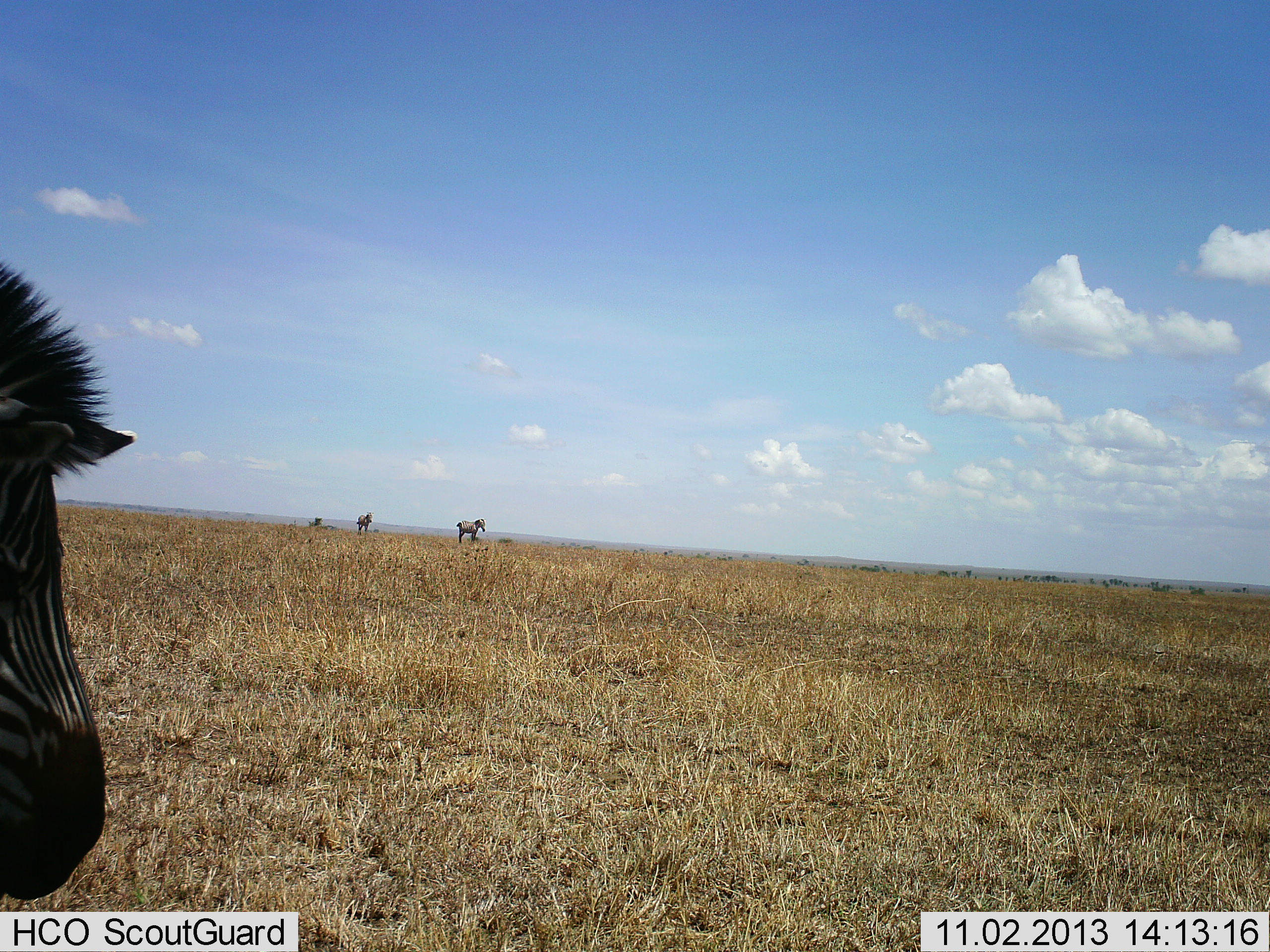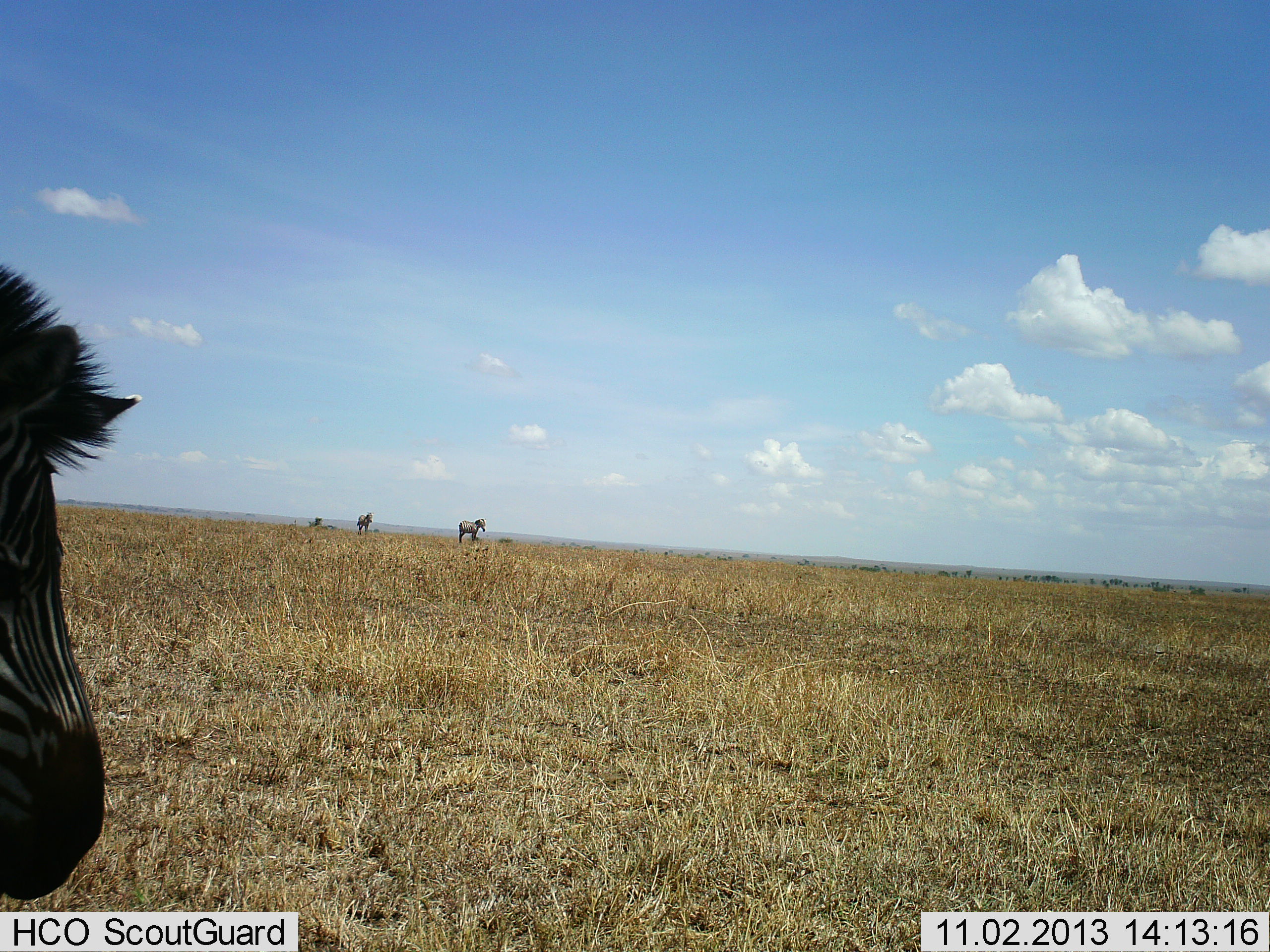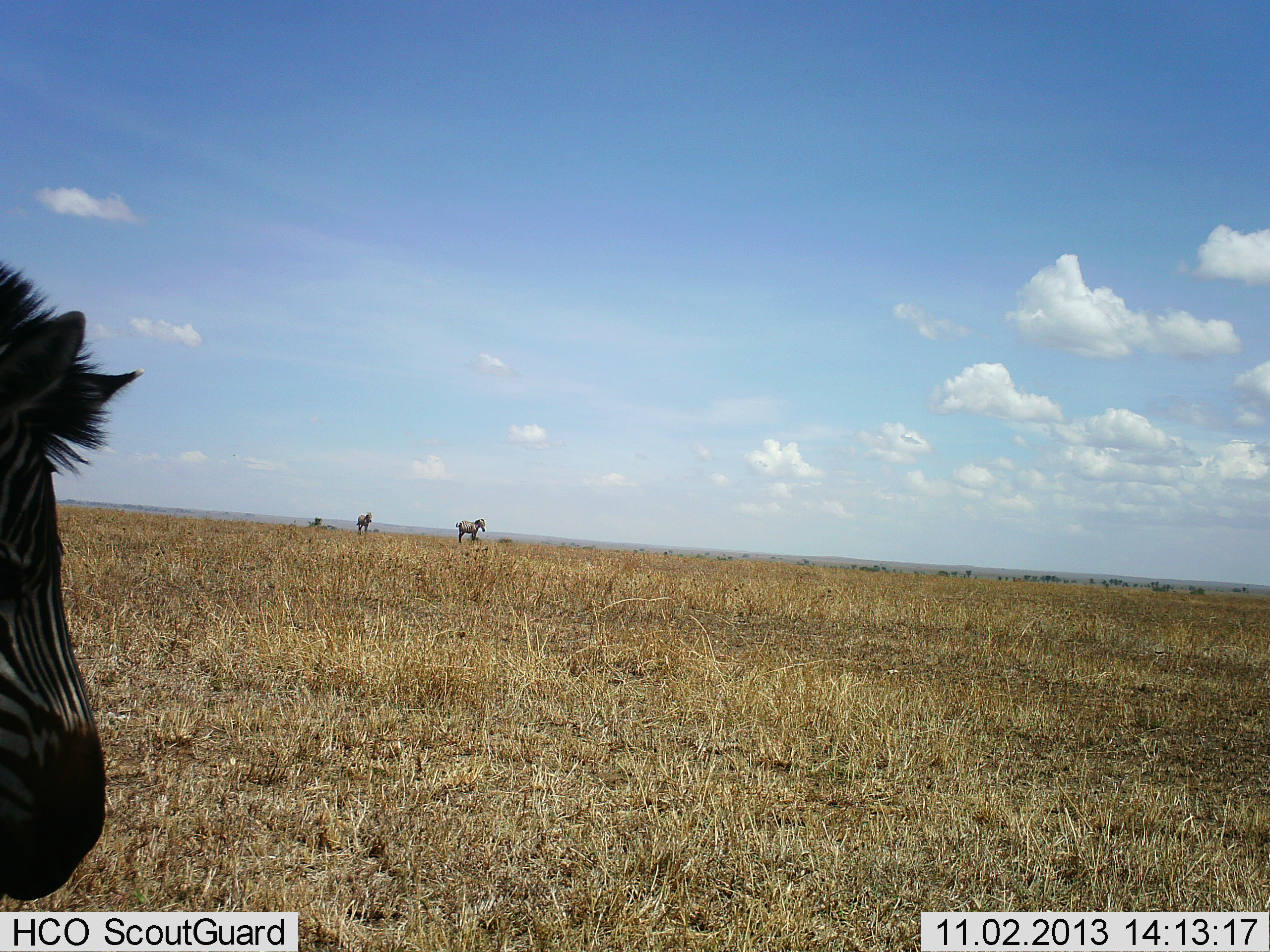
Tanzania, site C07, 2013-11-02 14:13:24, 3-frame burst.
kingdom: Animalia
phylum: Chordata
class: Mammalia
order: Perissodactyla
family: Equidae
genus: Equus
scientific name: Equus quagga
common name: plains zebra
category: zebra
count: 4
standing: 90%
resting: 0%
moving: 0%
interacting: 10%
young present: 0%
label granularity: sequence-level